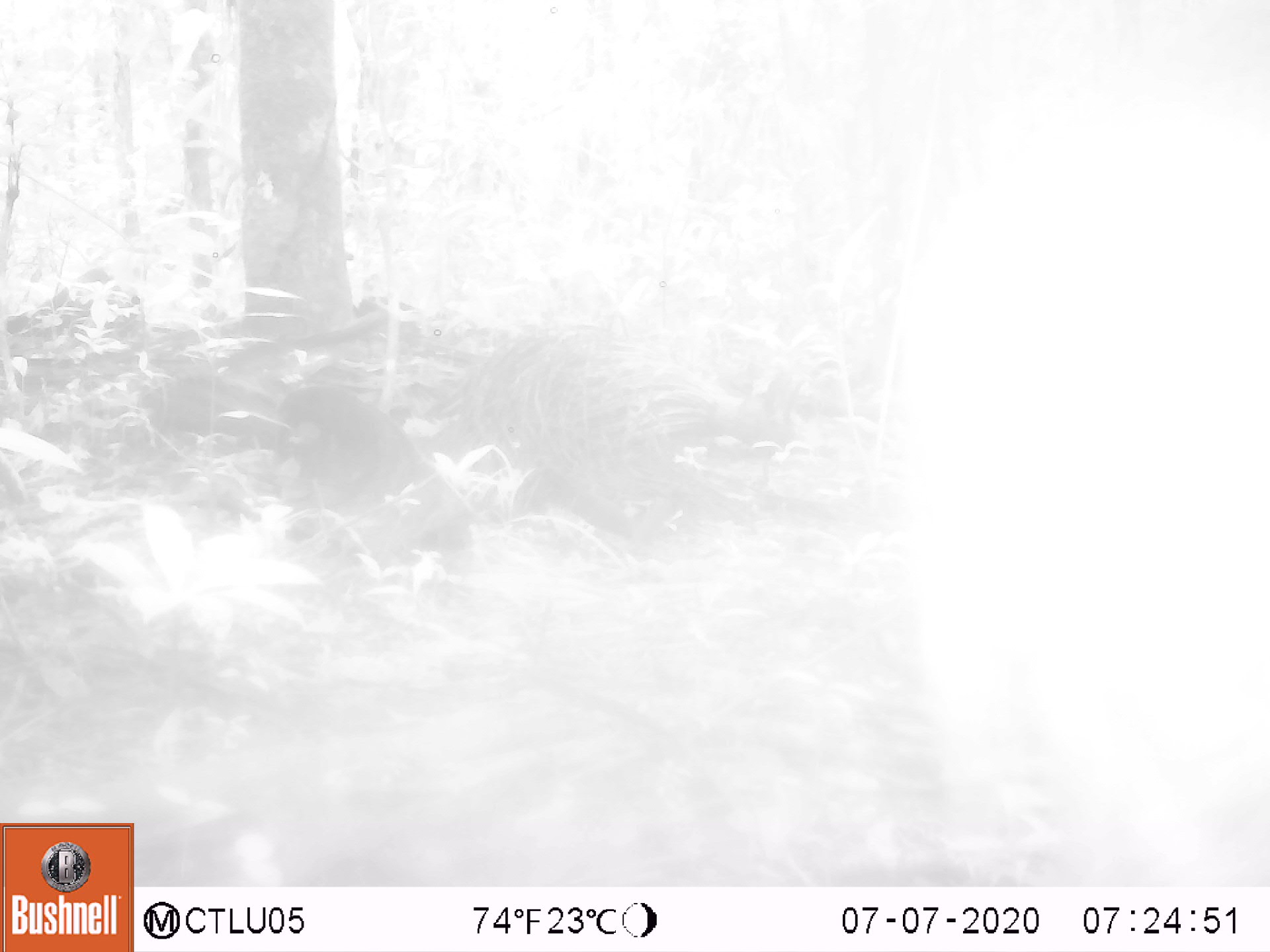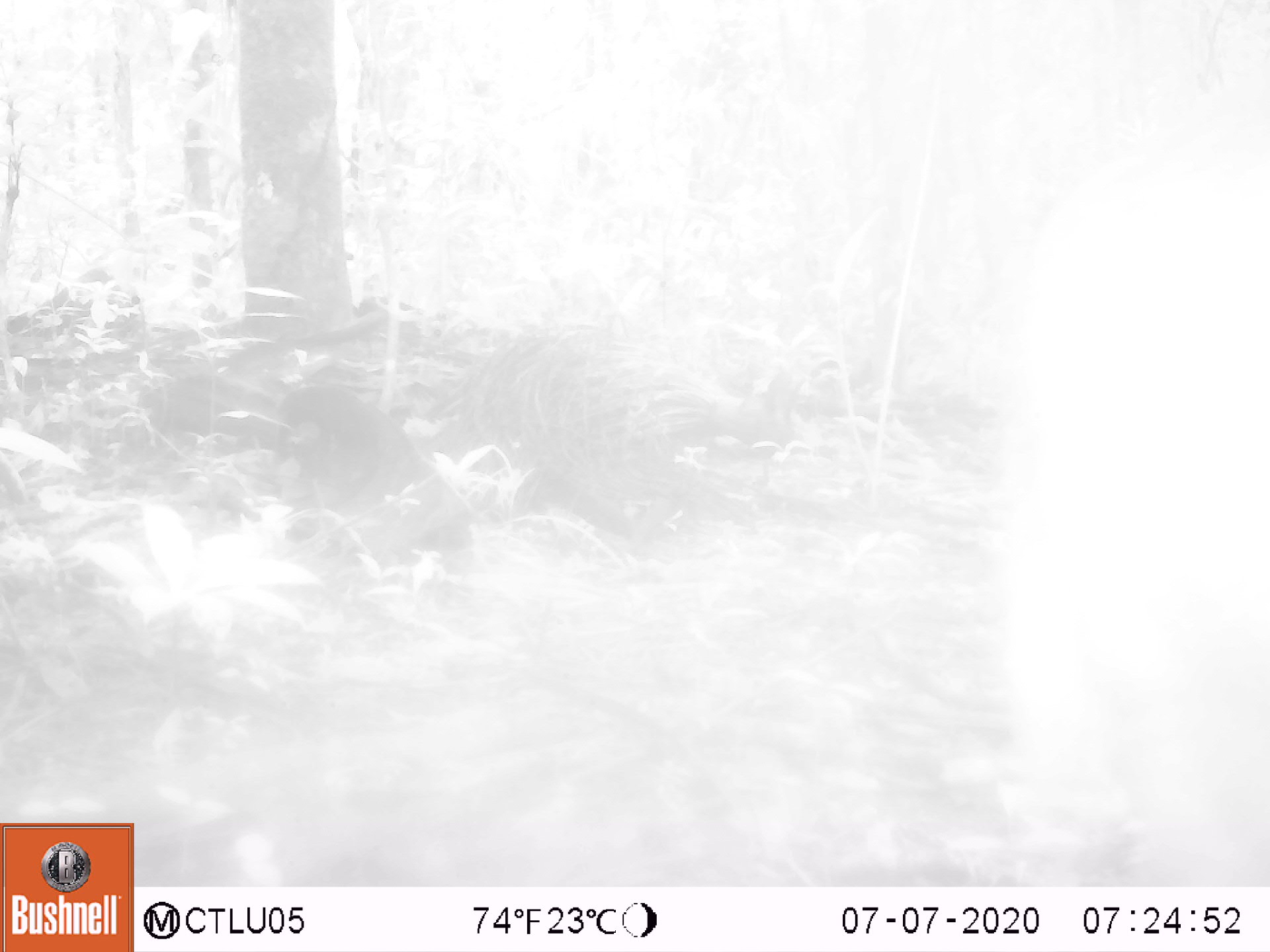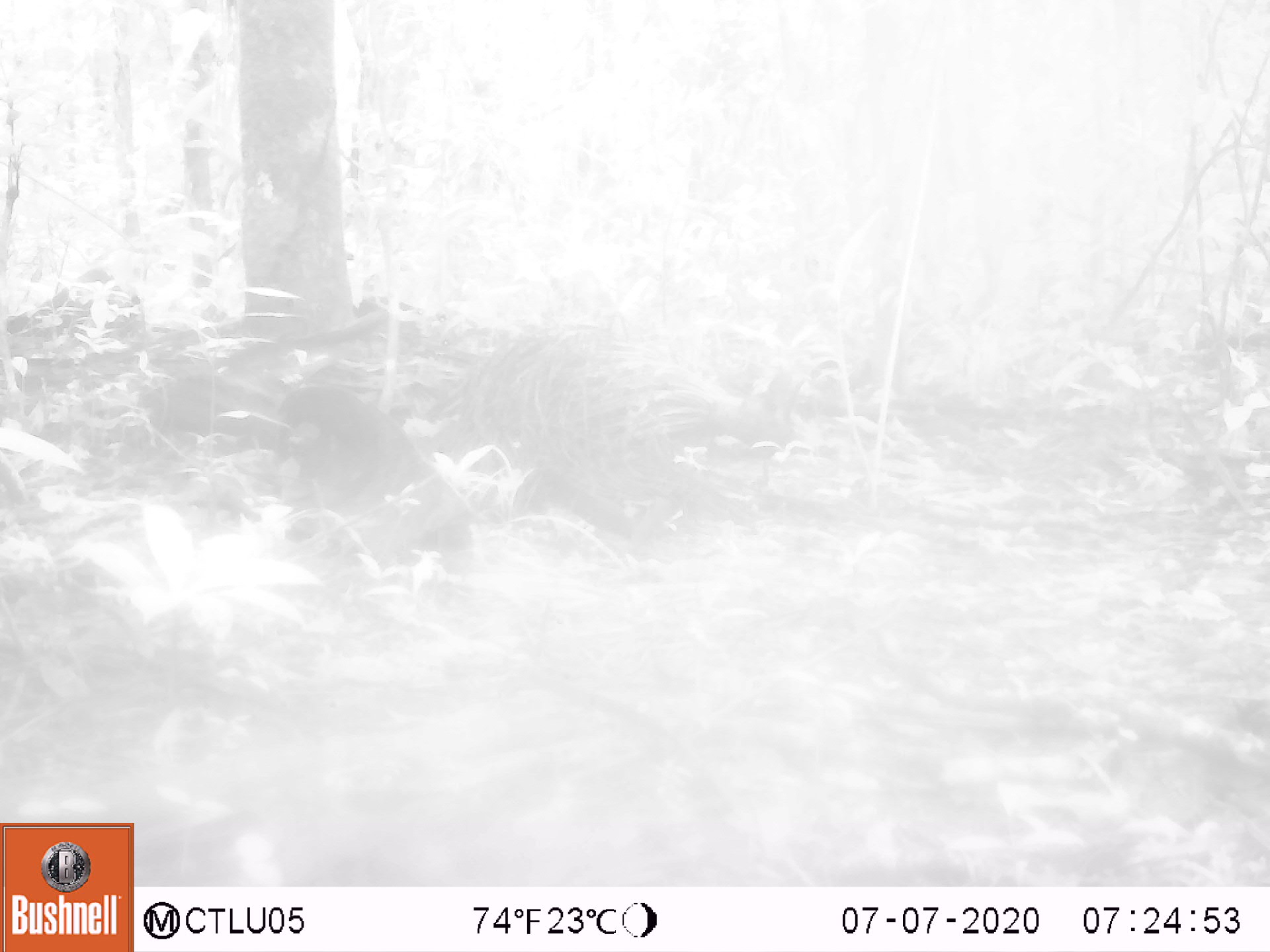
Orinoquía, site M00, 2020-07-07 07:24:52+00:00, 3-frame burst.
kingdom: Animalia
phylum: Chordata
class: Mammalia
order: Artiodactyla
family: Cervidae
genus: Mazama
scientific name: Mazama americana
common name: red brocket deer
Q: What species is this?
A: Red brocket deer (Mazama americana).